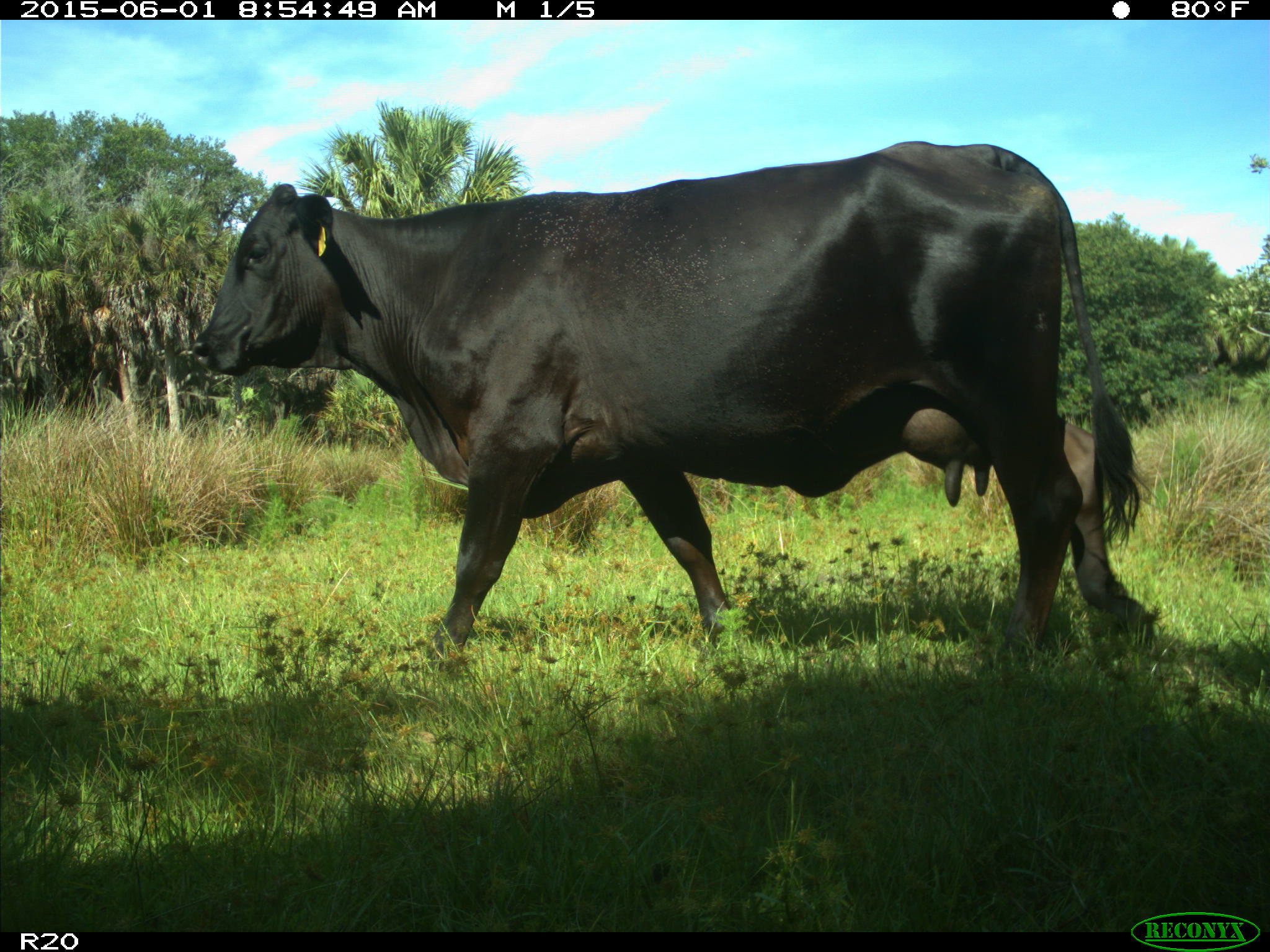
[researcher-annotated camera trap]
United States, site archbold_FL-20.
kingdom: Animalia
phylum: Chordata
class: Mammalia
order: Artiodactyla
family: Bovidae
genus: Bos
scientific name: Bos taurus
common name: domestic cow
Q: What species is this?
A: Bos taurus (domestic cow).